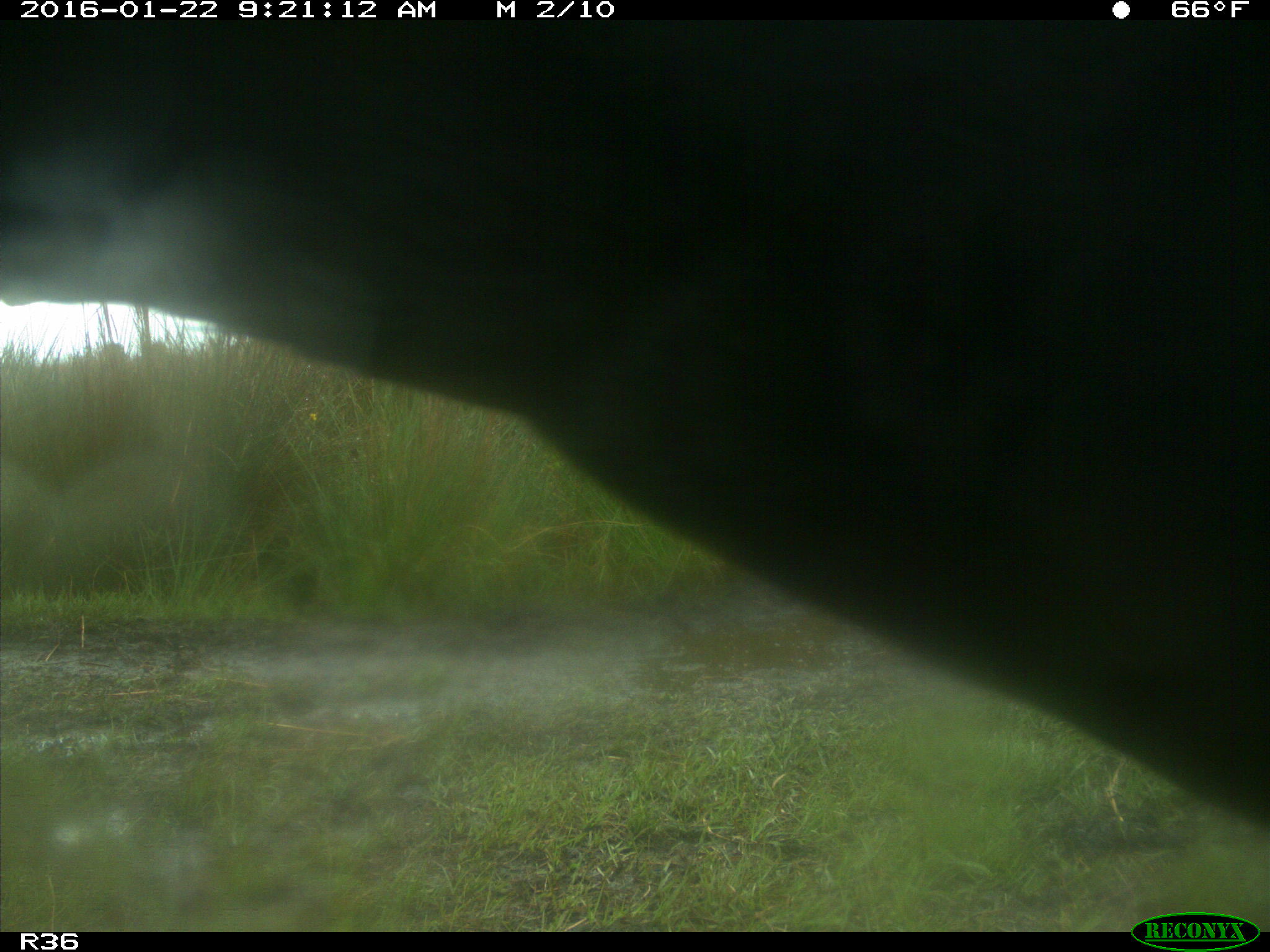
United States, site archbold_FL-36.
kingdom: Animalia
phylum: Chordata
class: Mammalia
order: Artiodactyla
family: Bovidae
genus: Bos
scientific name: Bos taurus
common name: domestic cow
Bos taurus (domestic cow).